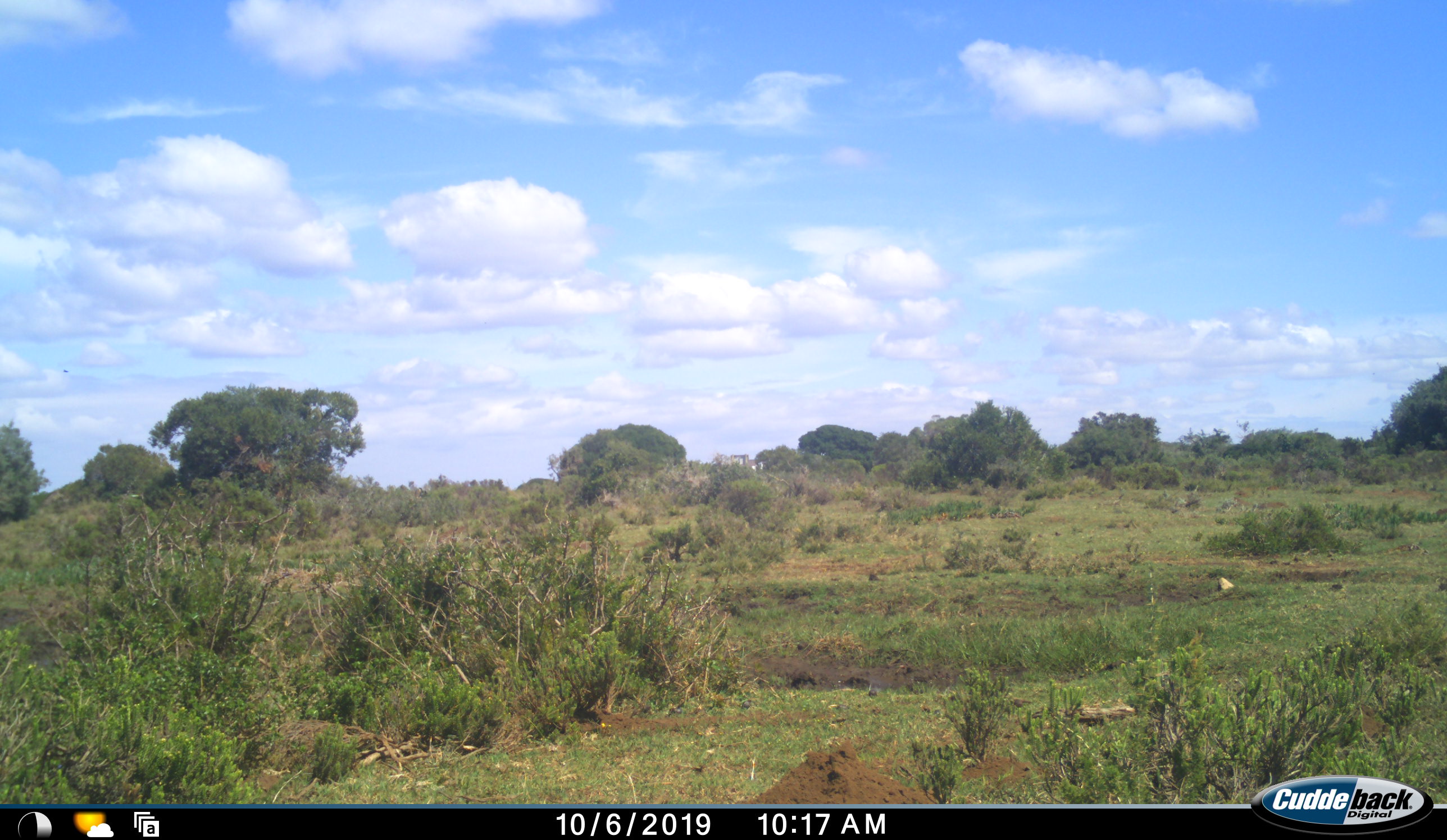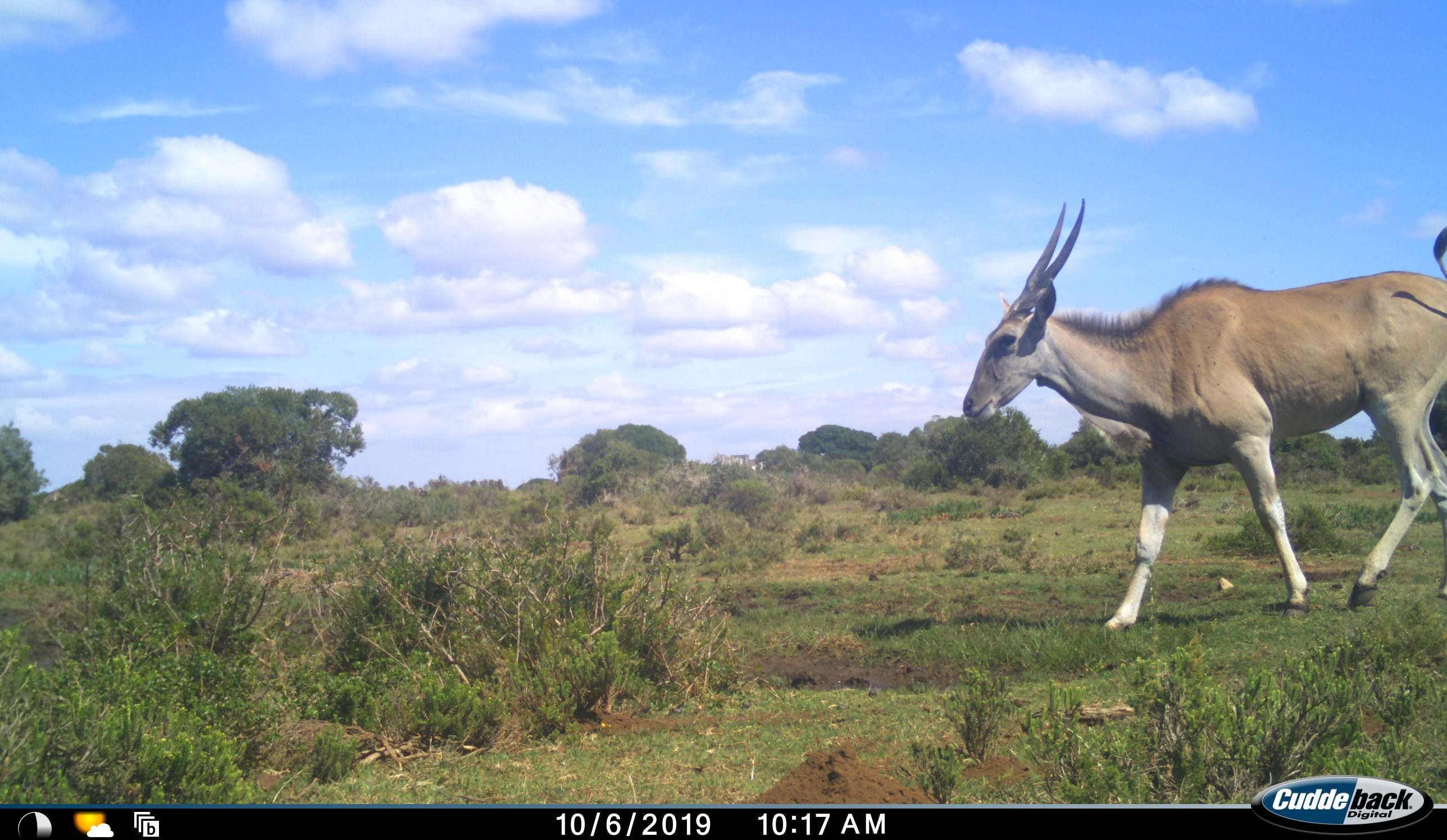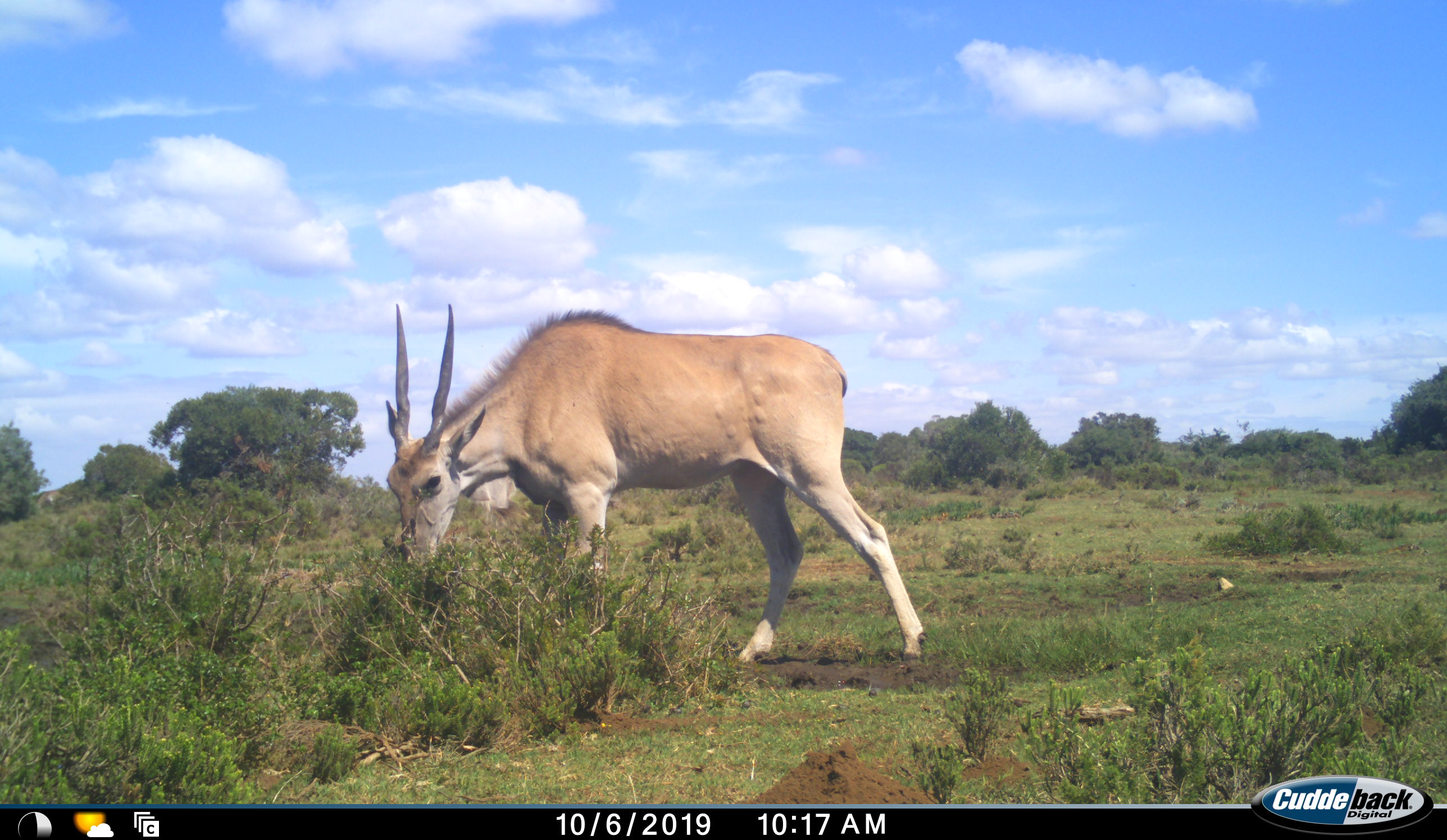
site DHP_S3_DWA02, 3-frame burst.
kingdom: Animalia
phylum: Chordata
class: Mammalia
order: Artiodactyla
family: Bovidae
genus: Tragelaphus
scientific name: Tragelaphus oryx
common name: eland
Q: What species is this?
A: Eland (Tragelaphus oryx).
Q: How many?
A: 1.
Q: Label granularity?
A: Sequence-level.